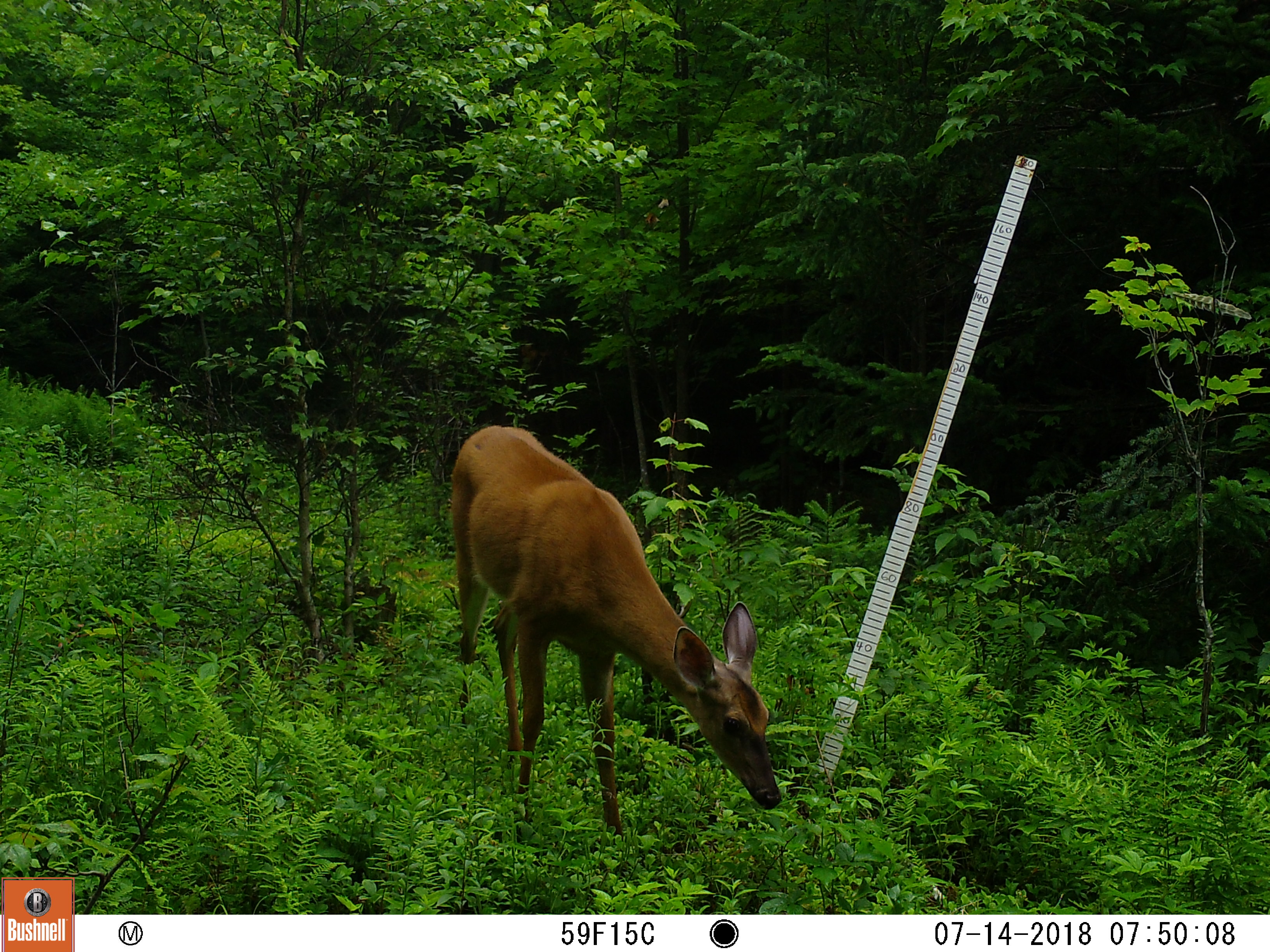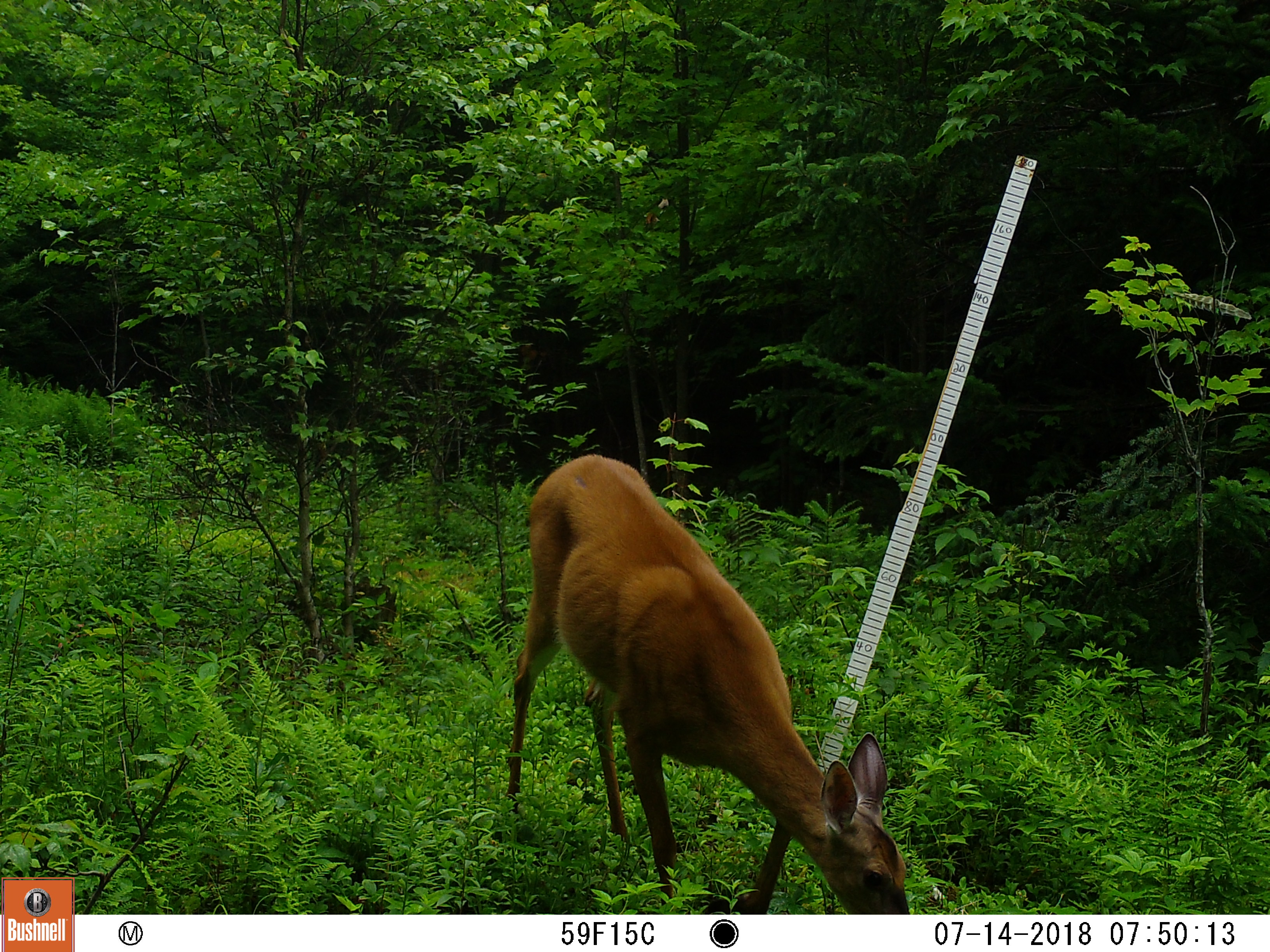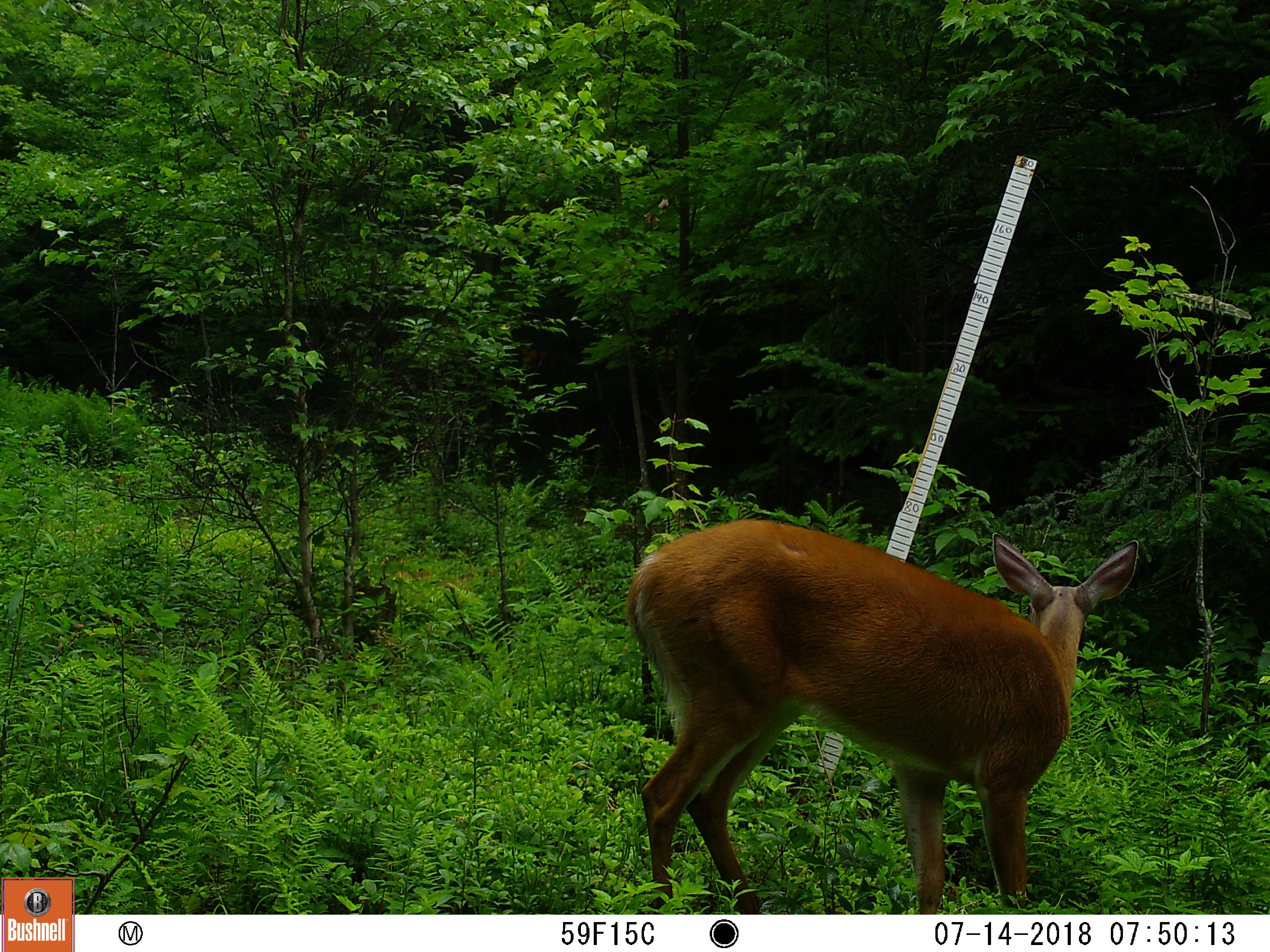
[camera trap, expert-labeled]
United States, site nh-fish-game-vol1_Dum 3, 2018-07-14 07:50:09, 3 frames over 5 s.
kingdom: Animalia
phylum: Chordata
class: Mammalia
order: Artiodactyla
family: Cervidae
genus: Odocoileus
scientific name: Odocoileus virginianus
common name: white-tailed deer